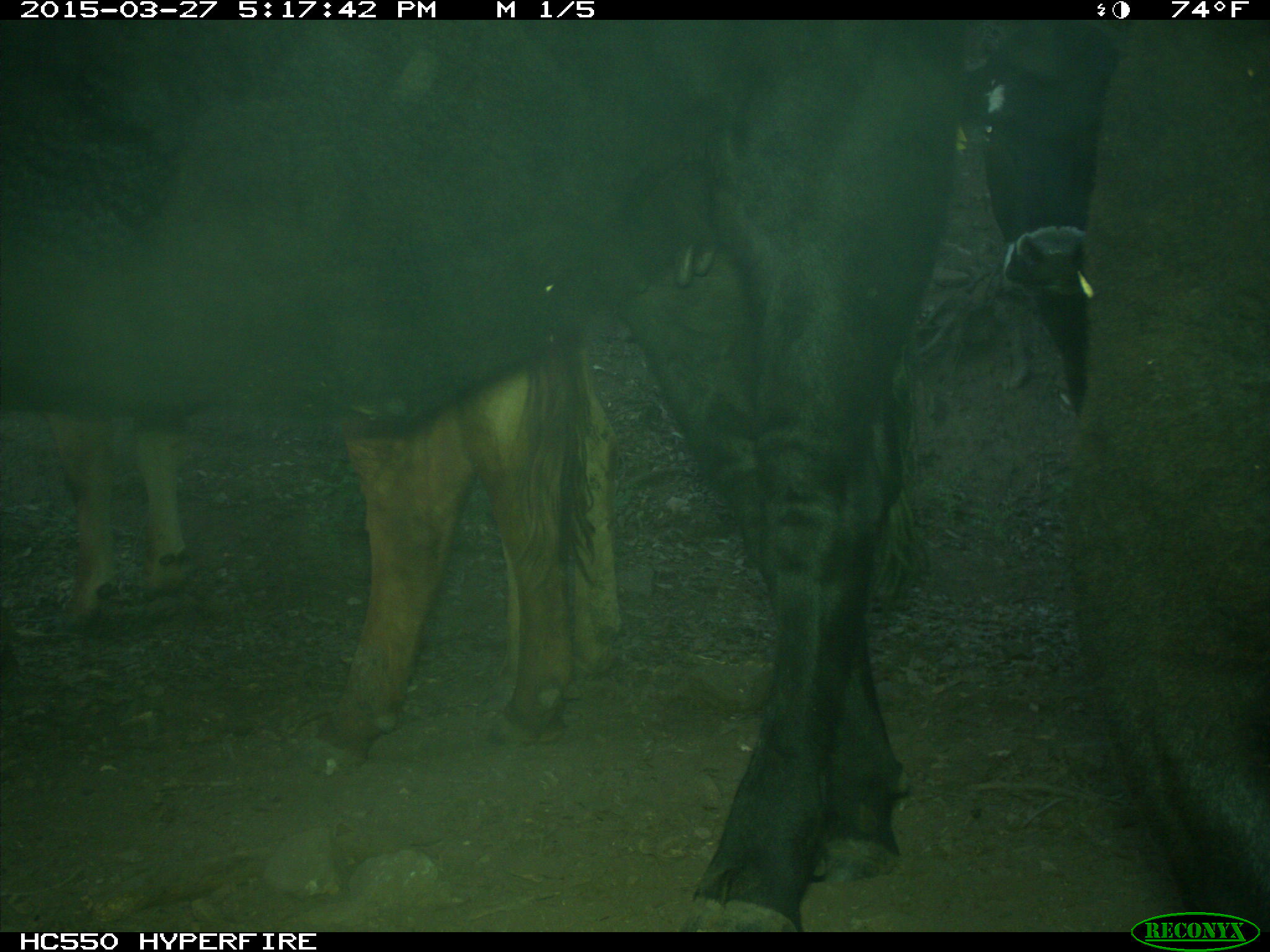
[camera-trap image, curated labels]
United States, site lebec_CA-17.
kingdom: Animalia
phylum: Chordata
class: Mammalia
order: Artiodactyla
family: Bovidae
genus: Bos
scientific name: Bos taurus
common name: domestic cow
Bos taurus (domestic cow).